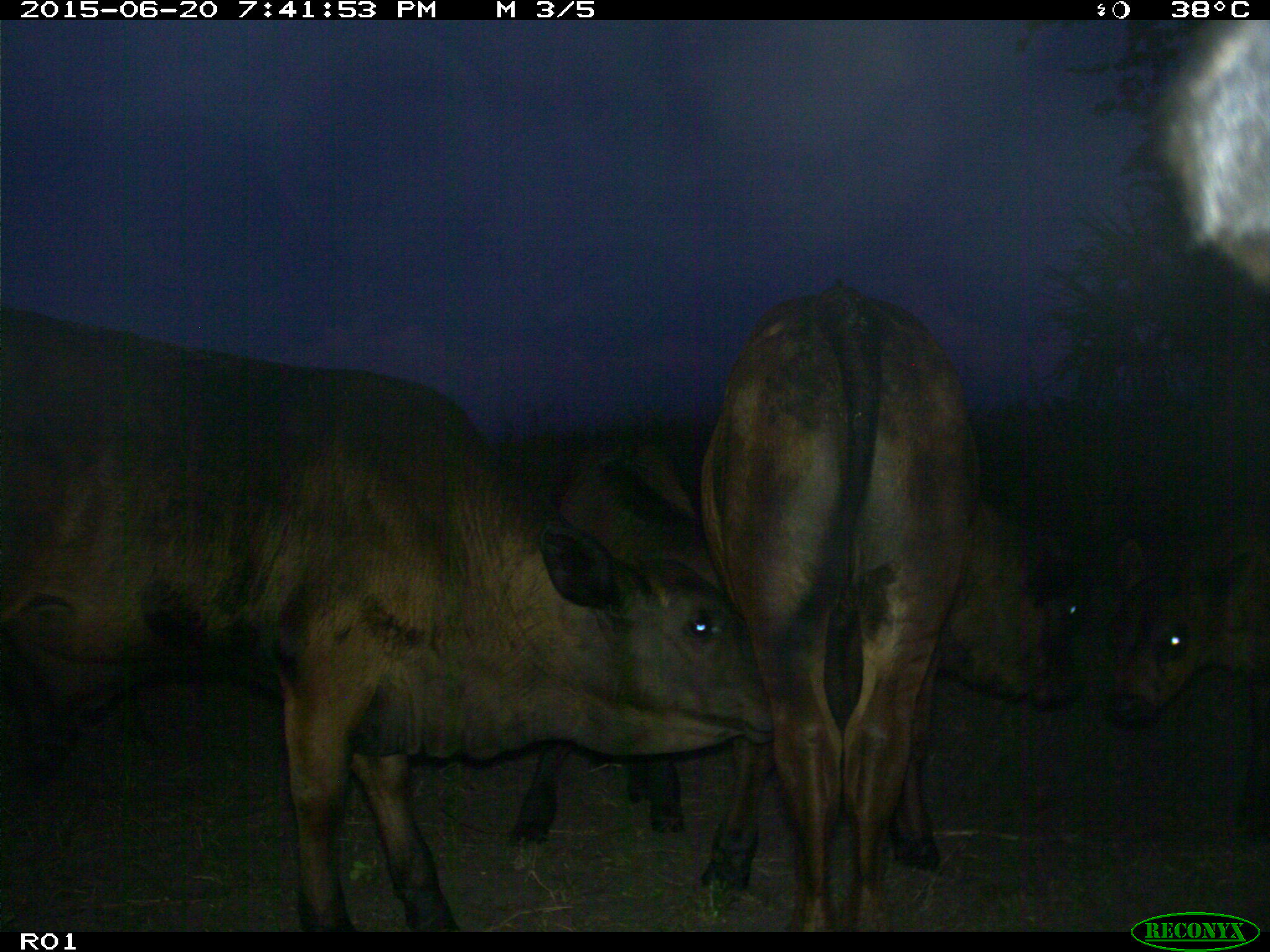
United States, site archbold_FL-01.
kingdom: Animalia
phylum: Chordata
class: Mammalia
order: Artiodactyla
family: Bovidae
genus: Bos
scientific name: Bos taurus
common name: domestic cow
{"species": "Bos taurus (domestic cow)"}